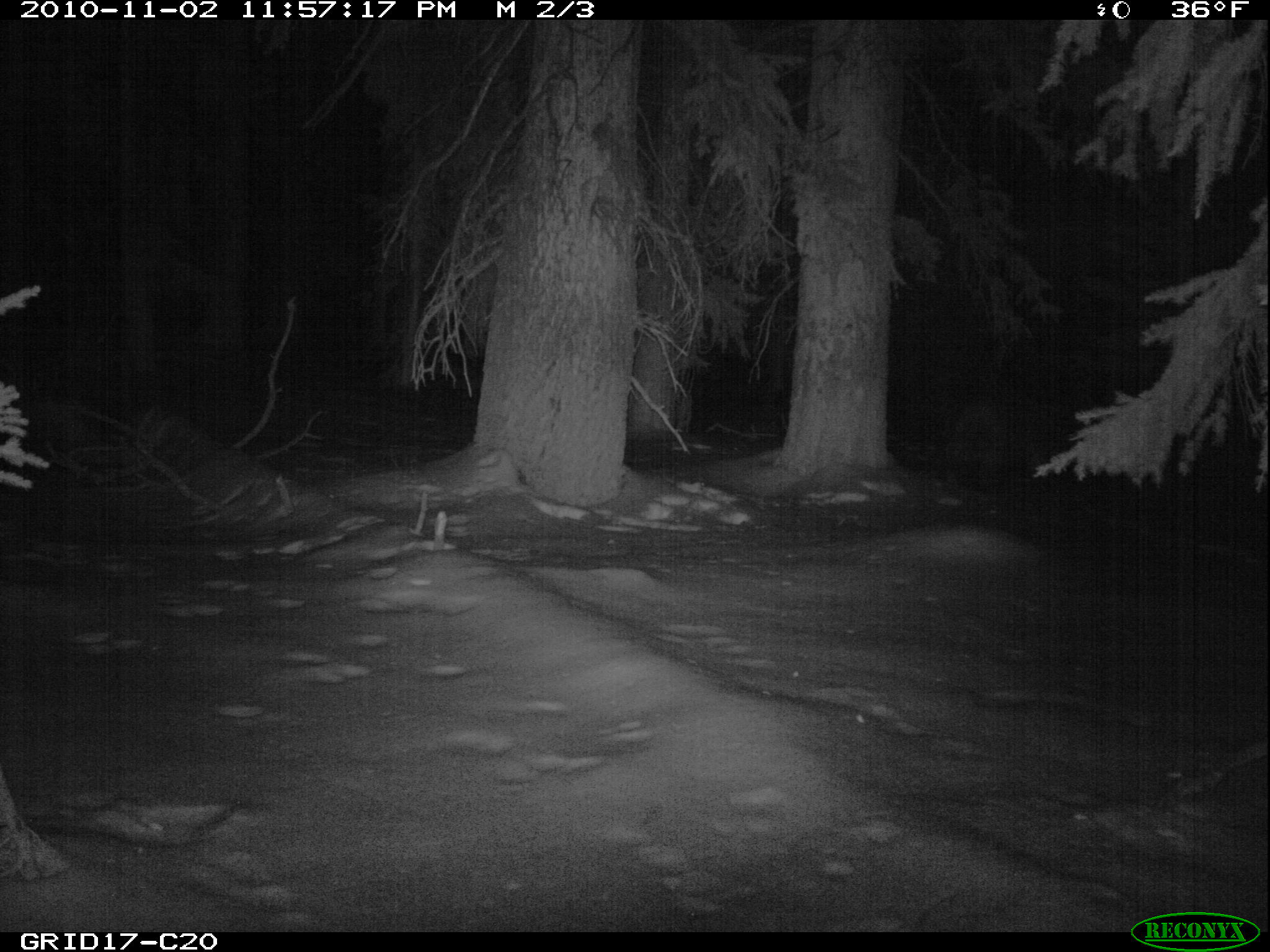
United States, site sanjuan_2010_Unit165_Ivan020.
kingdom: Animalia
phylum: Chordata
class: Mammalia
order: Carnivora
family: Ursidae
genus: Ursus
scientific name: Ursus americanus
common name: american black bear